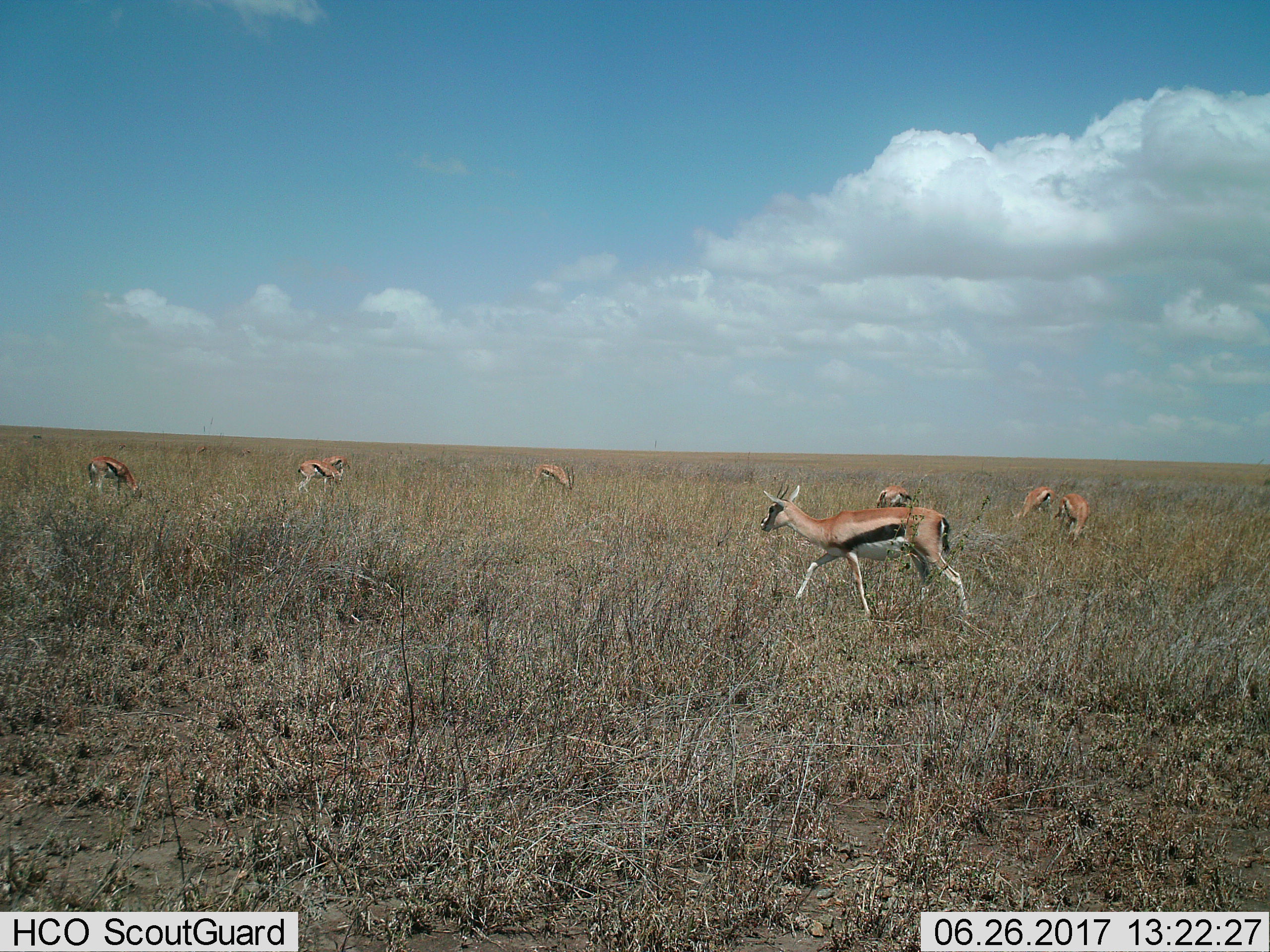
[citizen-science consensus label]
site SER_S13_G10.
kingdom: Animalia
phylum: Chordata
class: Mammalia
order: Artiodactyla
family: Bovidae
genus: Eudorcas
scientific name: Eudorcas thomsonii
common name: thomson's gazelle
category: gazellethomsons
Gazellethomsons (thomson's gazelle) (Eudorcas thomsonii), count 8. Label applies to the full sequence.